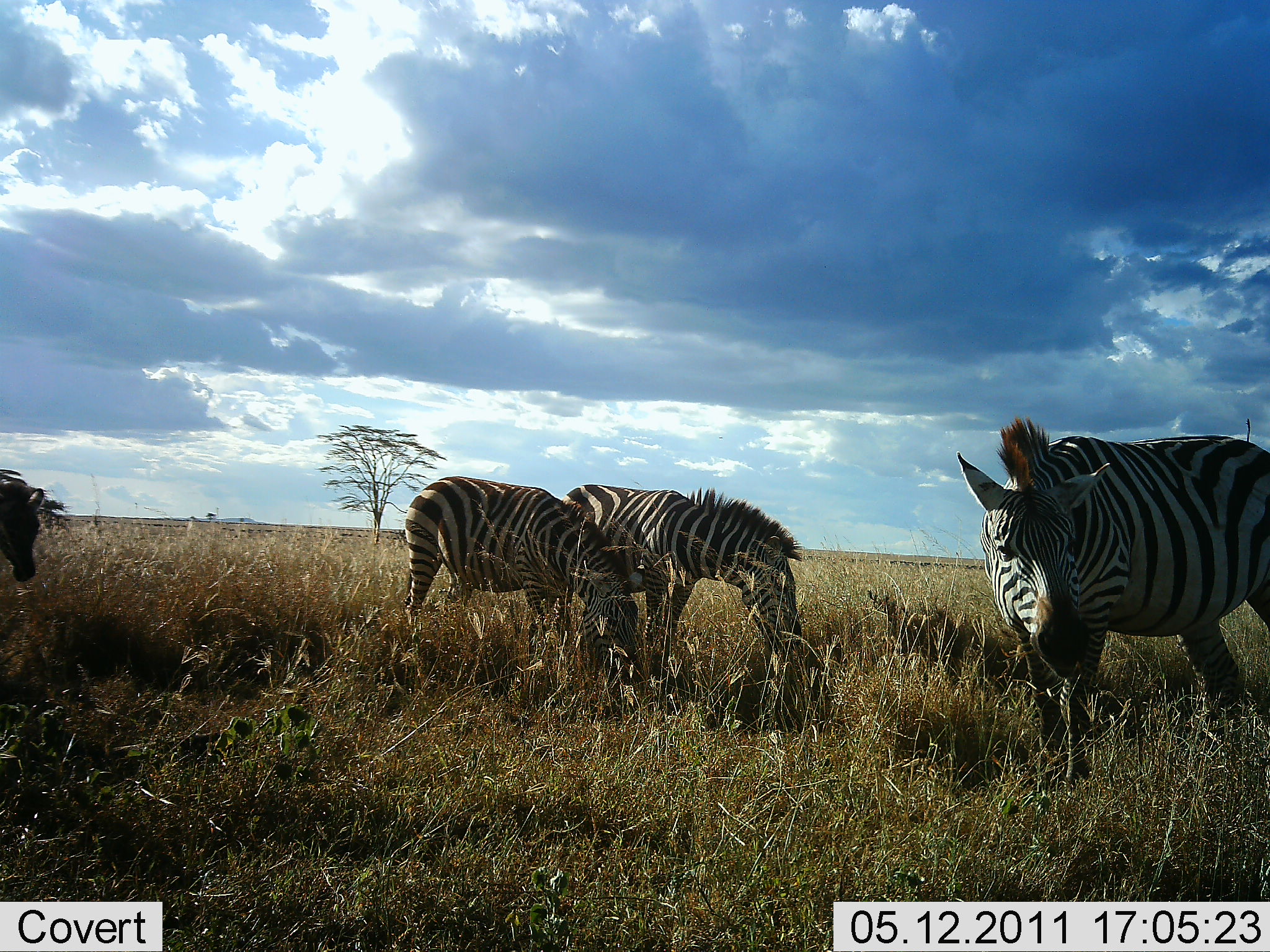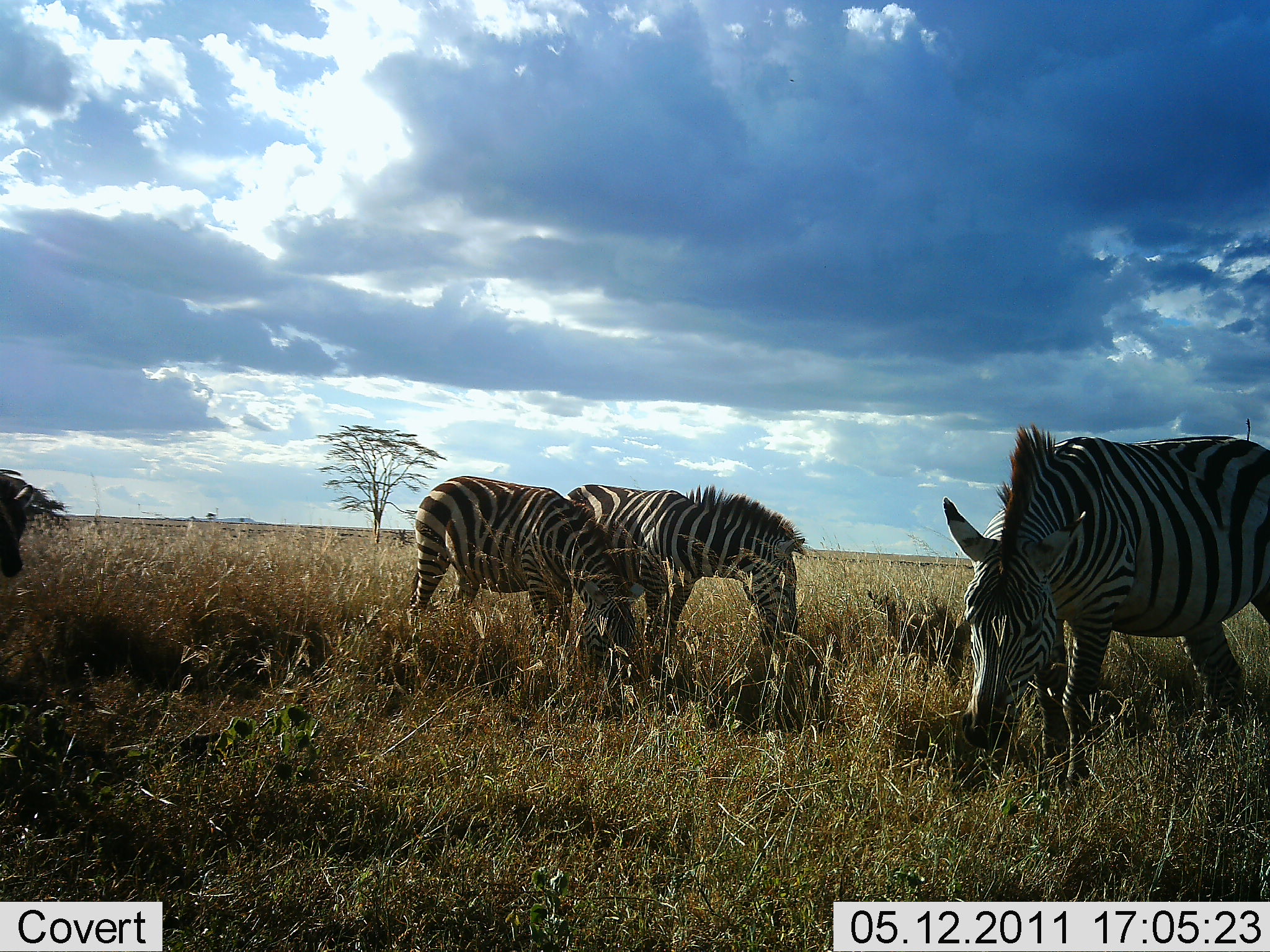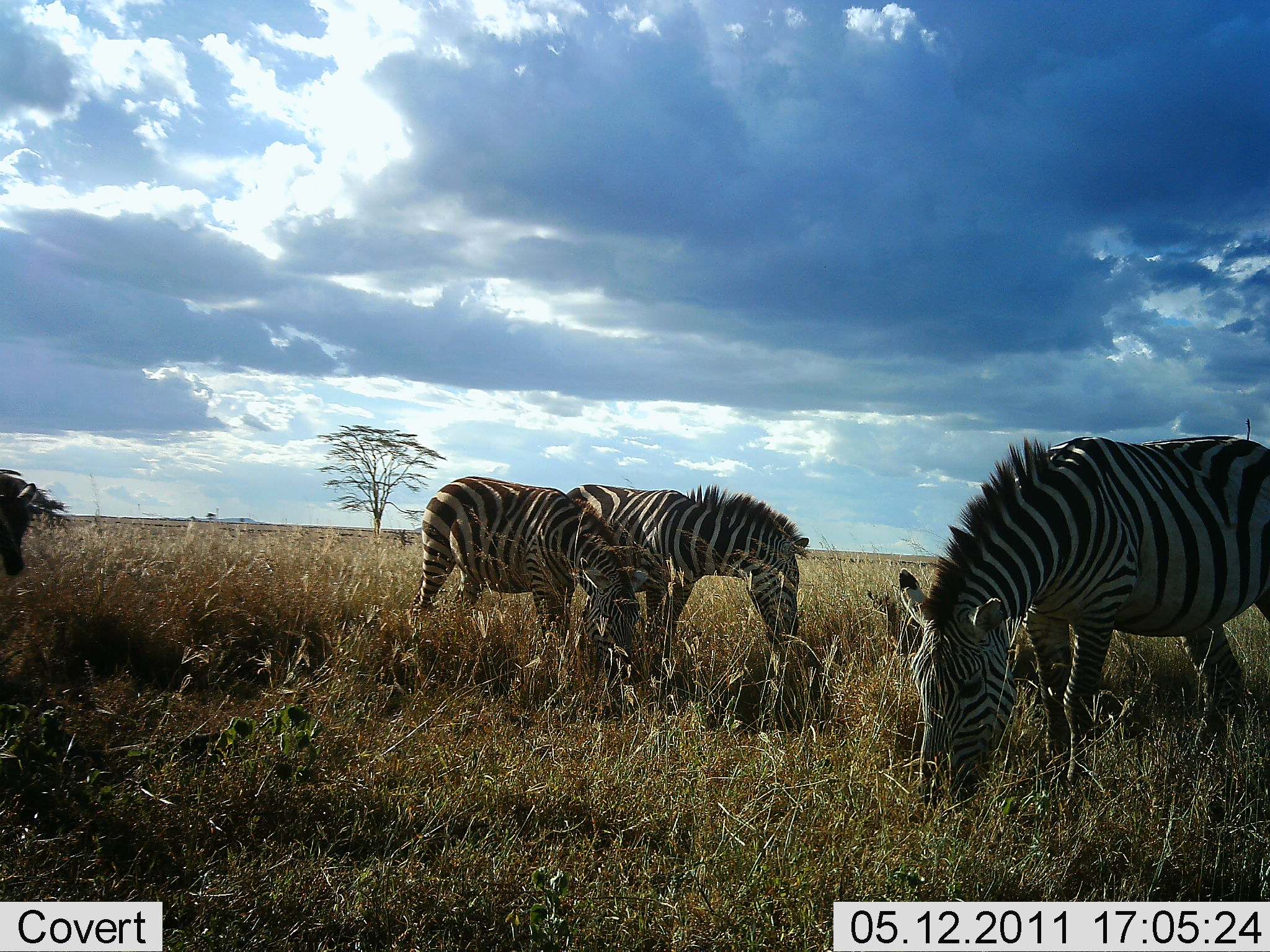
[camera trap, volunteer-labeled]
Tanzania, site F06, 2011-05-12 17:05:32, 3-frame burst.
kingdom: Animalia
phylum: Chordata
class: Mammalia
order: Perissodactyla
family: Equidae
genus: Equus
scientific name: Equus quagga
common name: plains zebra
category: zebra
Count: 4.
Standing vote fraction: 42%.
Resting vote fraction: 0%.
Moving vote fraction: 0%.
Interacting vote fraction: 0%.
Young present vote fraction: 0%.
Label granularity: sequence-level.